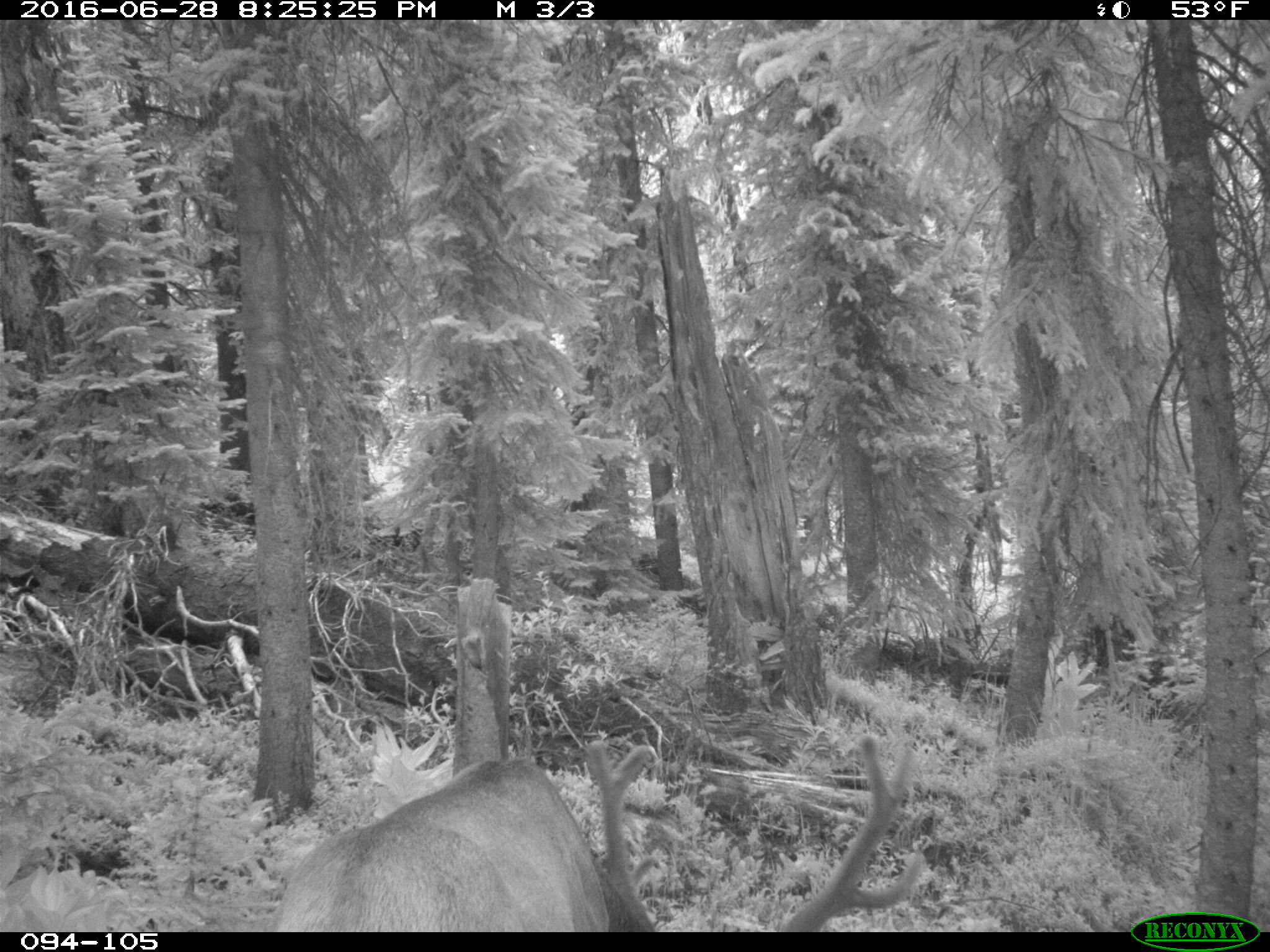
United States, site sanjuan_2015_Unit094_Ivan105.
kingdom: Animalia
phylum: Chordata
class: Mammalia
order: Artiodactyla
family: Cervidae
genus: Cervus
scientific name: Cervus elaphus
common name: red deer